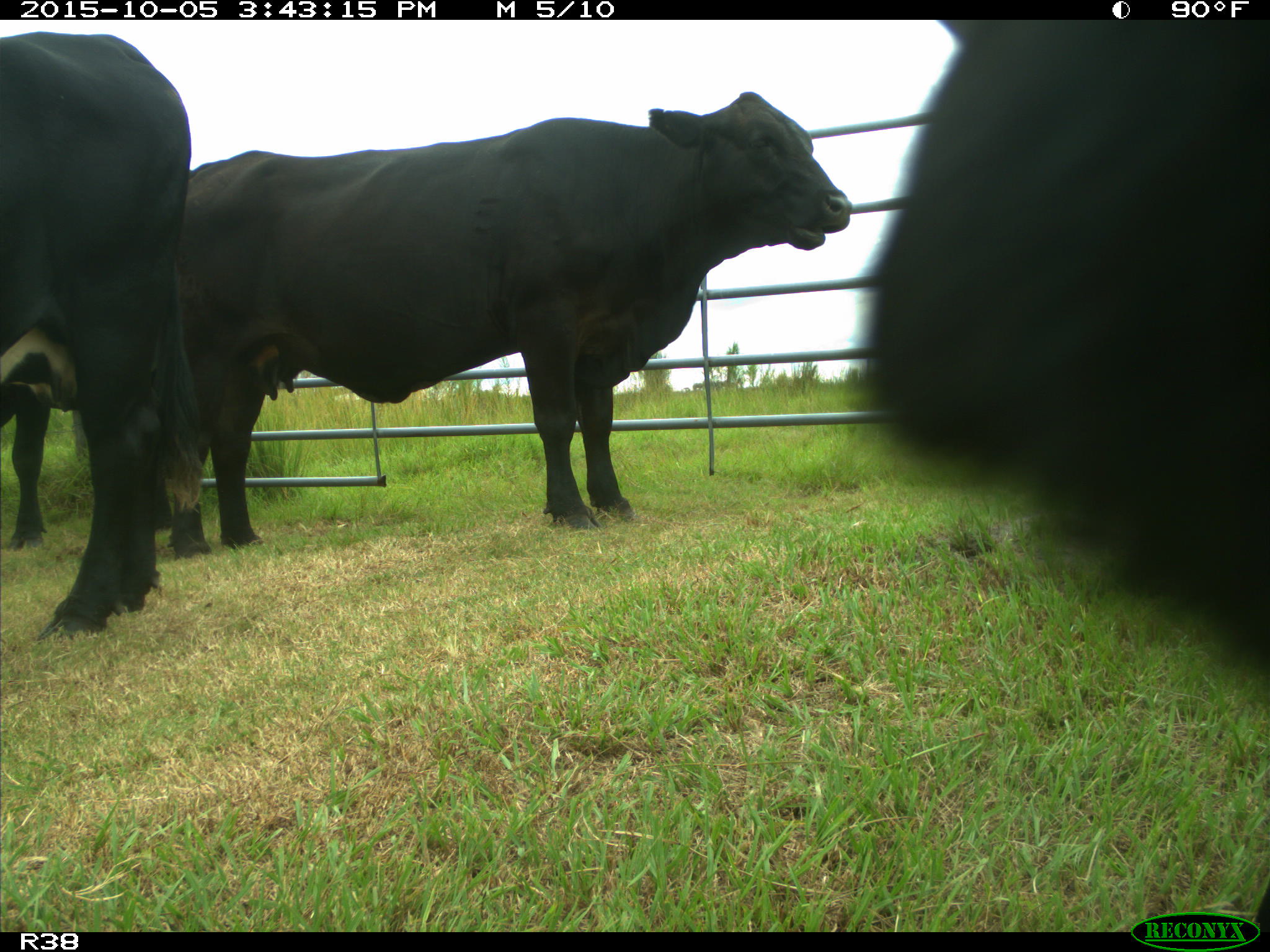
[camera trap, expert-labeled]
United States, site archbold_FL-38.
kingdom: Animalia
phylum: Chordata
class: Mammalia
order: Artiodactyla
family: Bovidae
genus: Bos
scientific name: Bos taurus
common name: domestic cow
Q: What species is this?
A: Bos taurus (domestic cow).